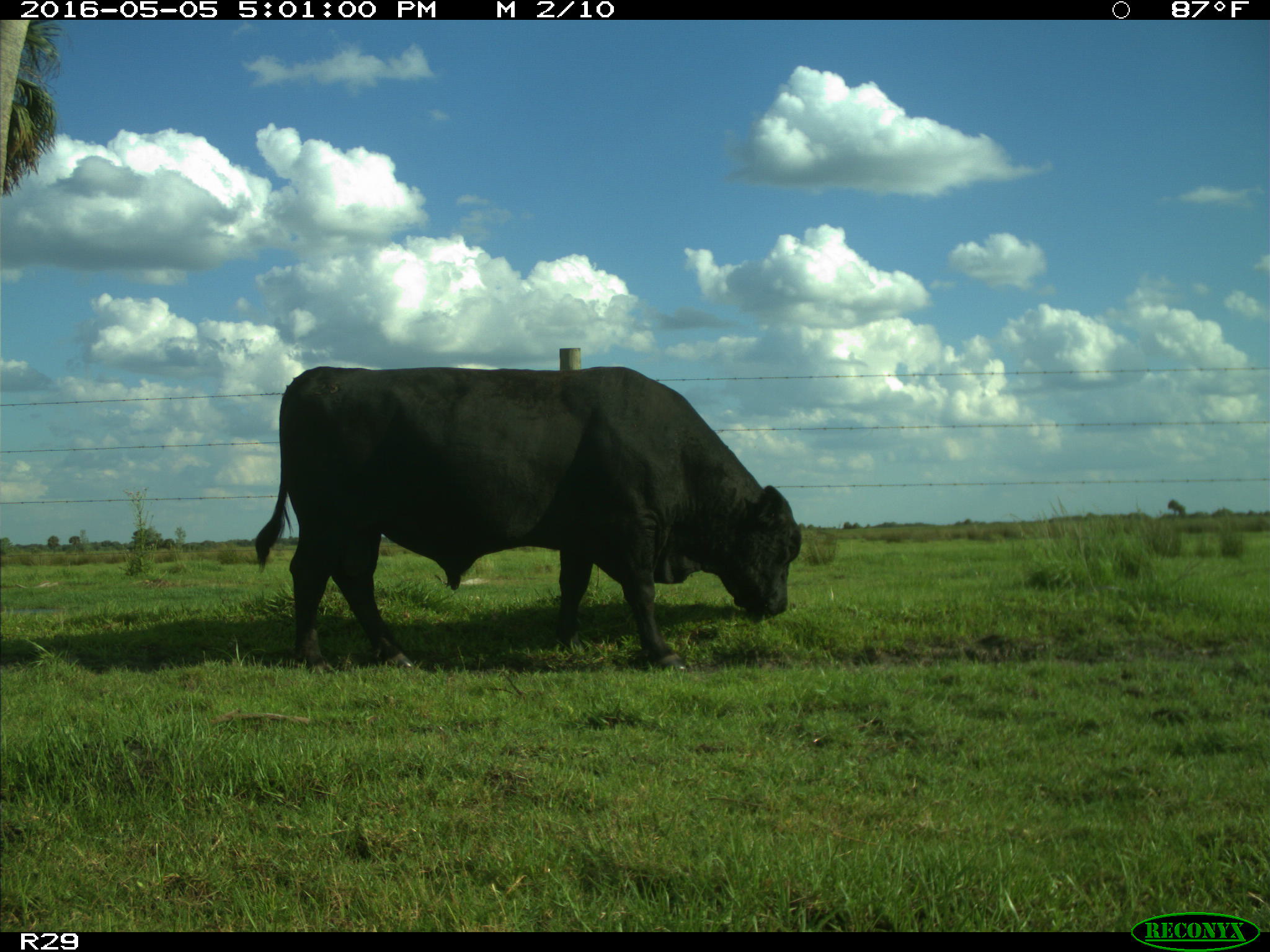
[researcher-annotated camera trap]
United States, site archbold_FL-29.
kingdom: Animalia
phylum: Chordata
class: Mammalia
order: Artiodactyla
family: Bovidae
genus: Bos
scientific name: Bos taurus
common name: domestic cow